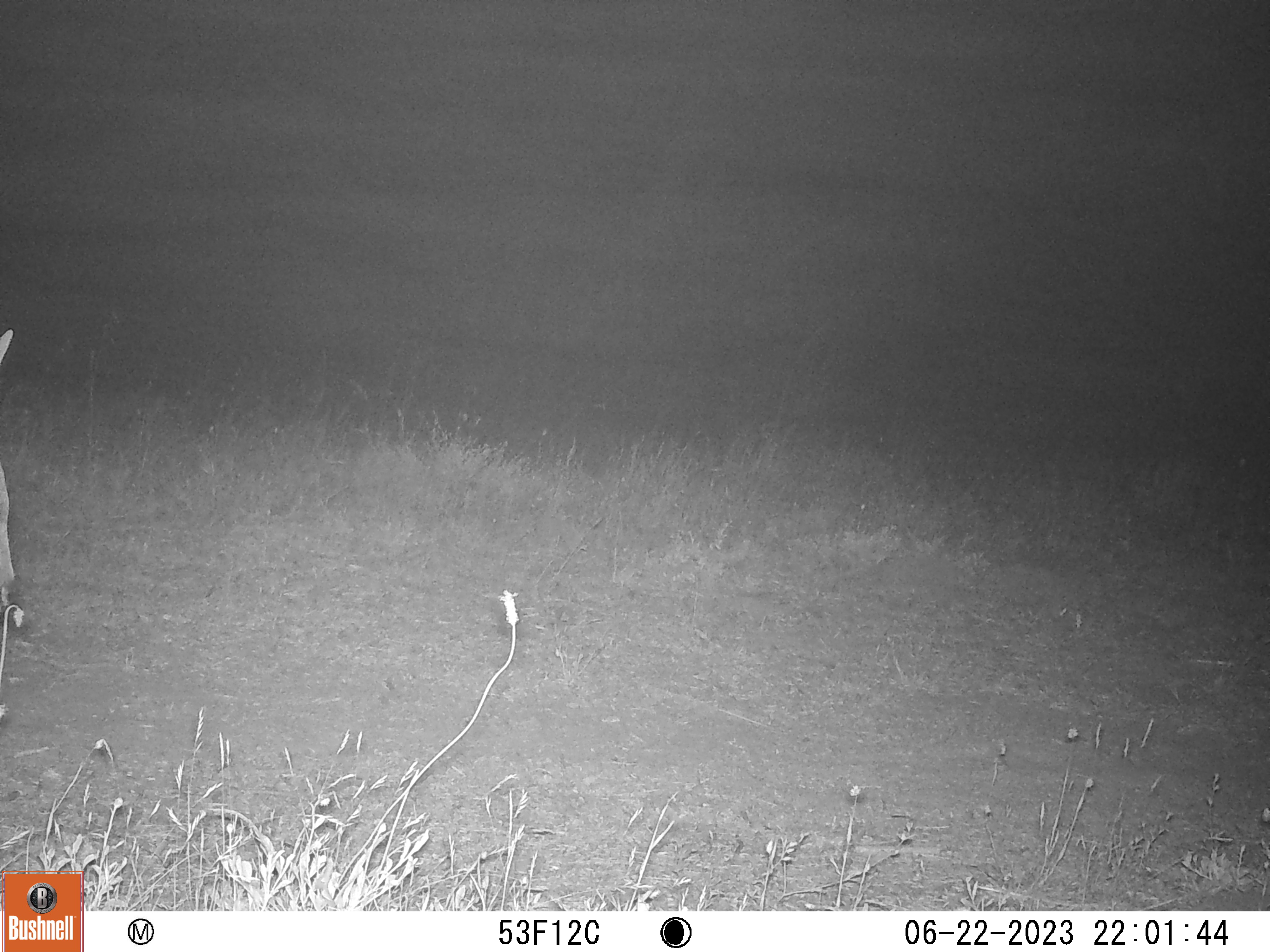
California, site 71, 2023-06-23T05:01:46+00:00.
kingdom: Animalia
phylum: Chordata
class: Mammalia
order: Artiodactyla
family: Cervidae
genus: Odocoileus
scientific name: Odocoileus hemionus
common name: mule deer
Mule deer (Odocoileus hemionus).